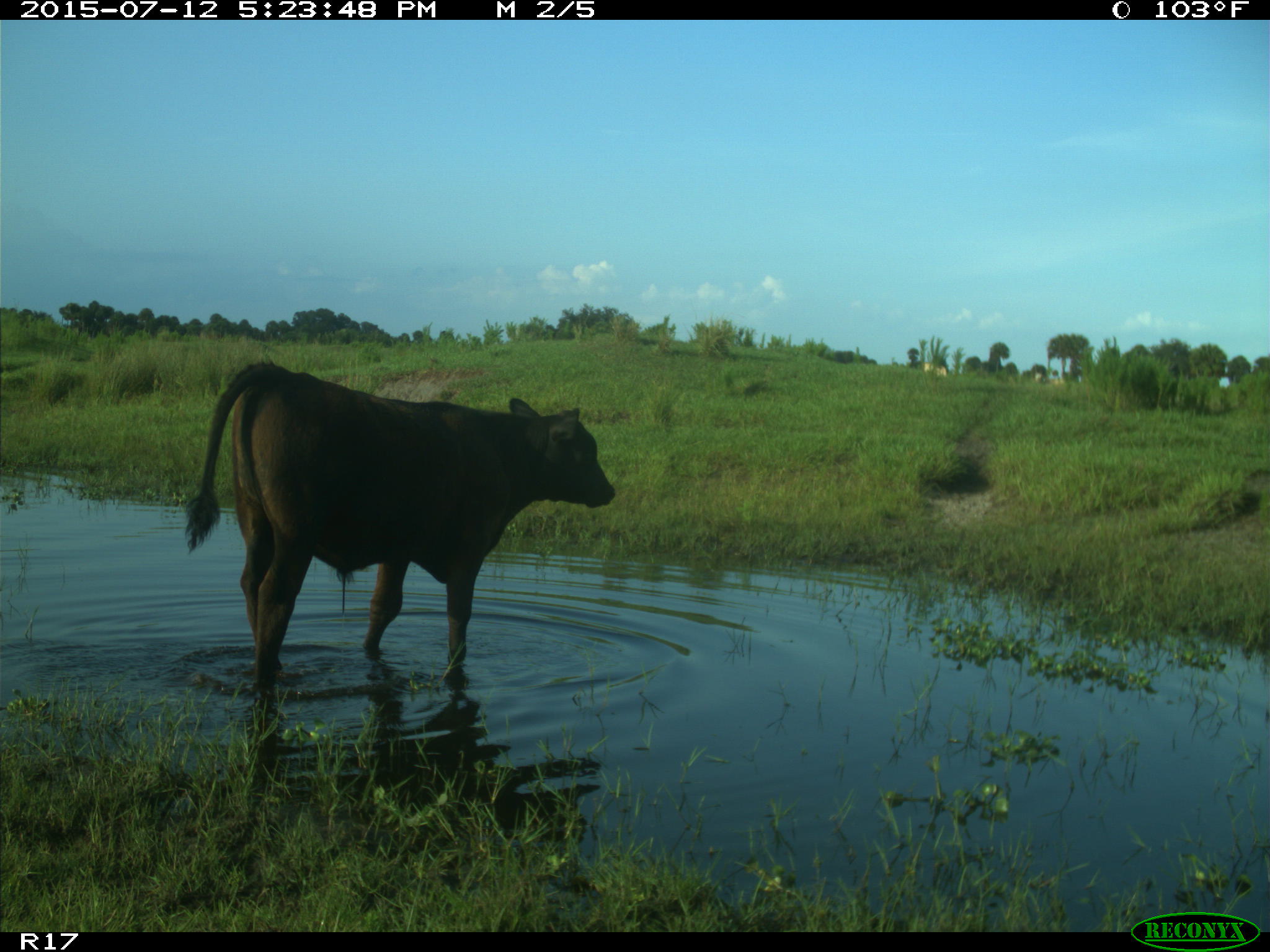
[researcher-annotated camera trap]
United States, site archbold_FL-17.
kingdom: Animalia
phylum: Chordata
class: Mammalia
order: Artiodactyla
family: Bovidae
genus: Bos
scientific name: Bos taurus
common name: domestic cow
Bos taurus (domestic cow).